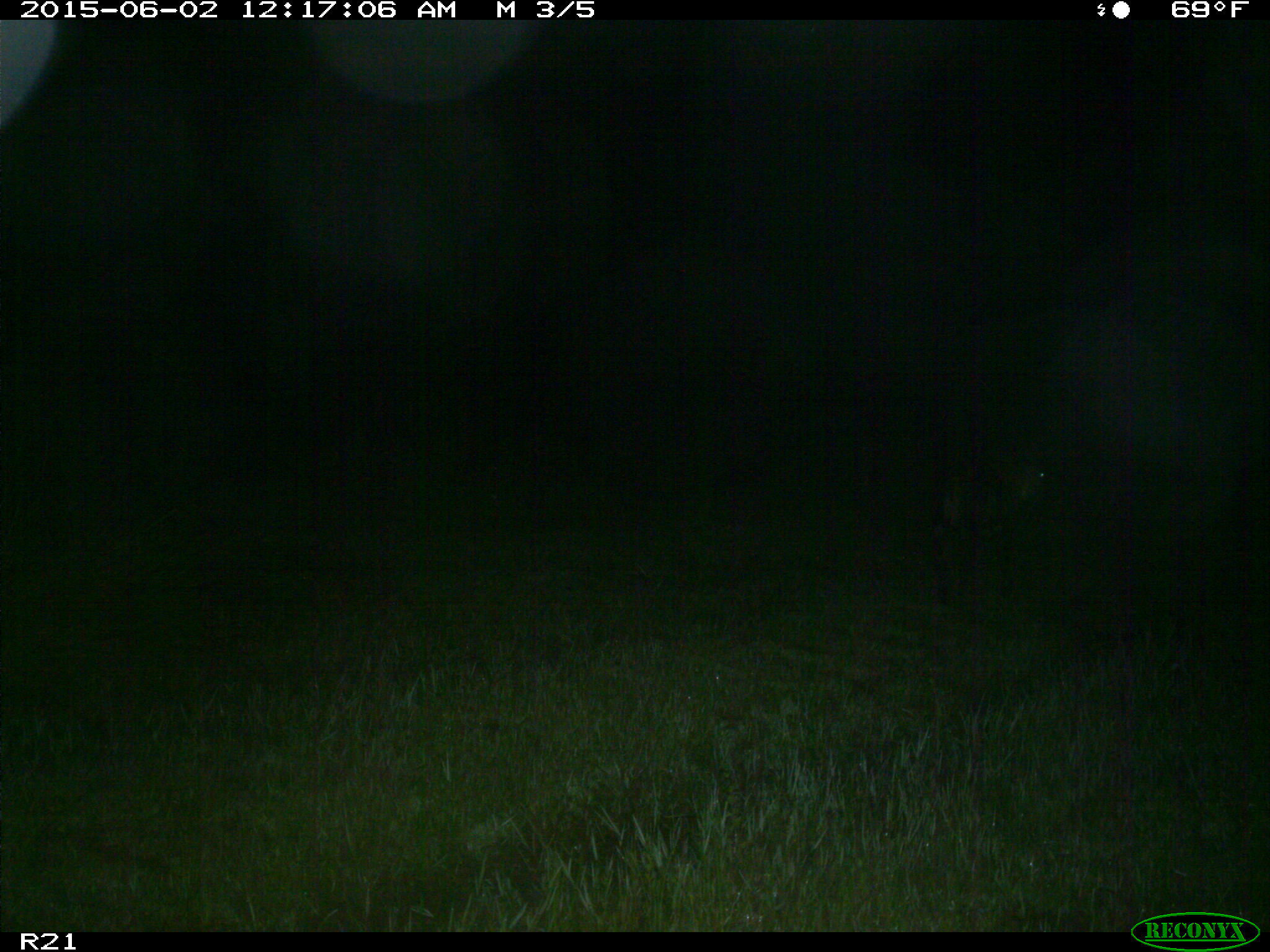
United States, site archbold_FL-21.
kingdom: Animalia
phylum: Chordata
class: Mammalia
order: Artiodactyla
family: Bovidae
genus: Bos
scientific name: Bos taurus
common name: domestic cow